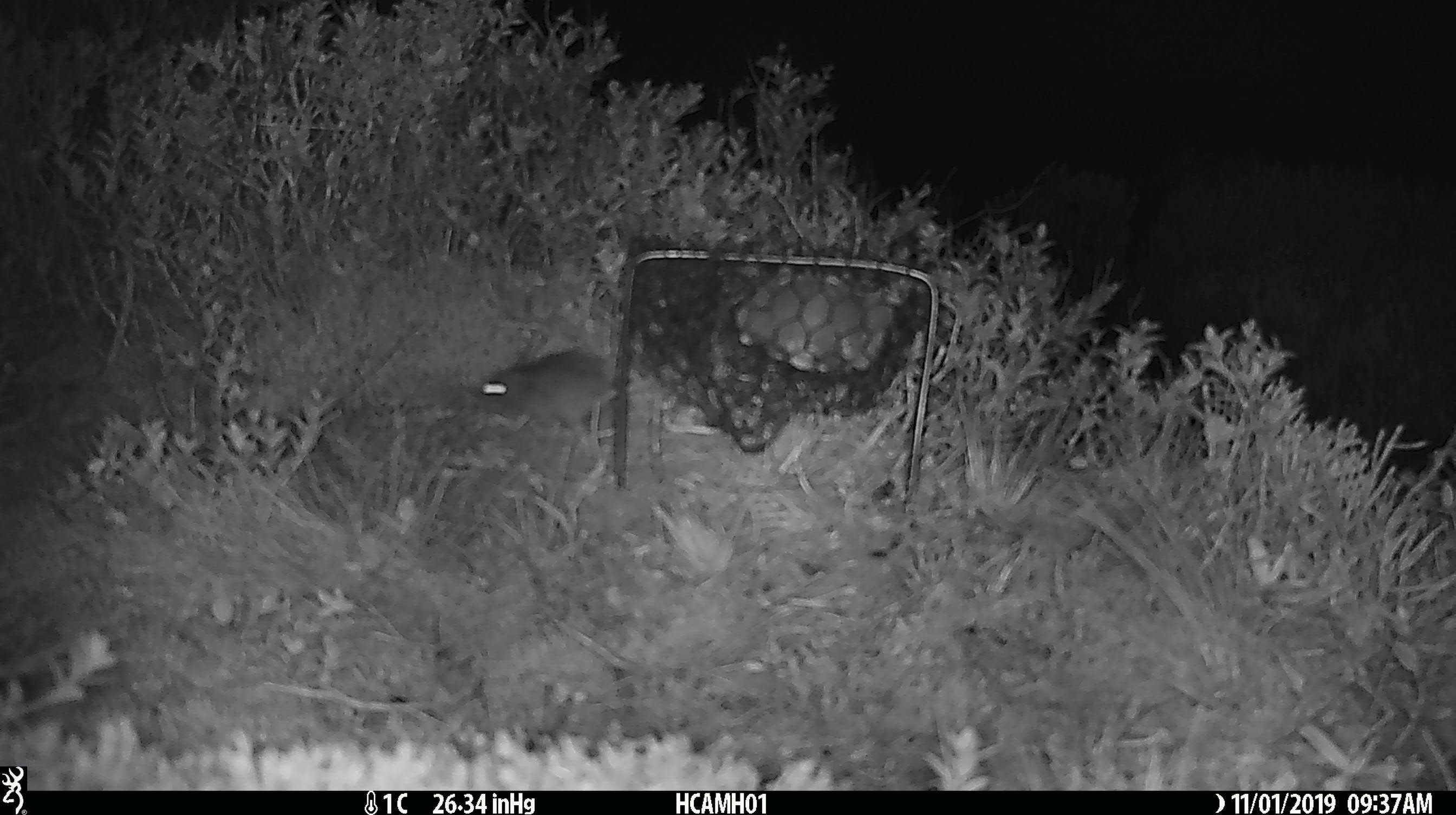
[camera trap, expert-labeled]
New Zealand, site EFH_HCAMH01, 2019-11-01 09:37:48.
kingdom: Animalia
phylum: Chordata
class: Mammalia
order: Rodentia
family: Muridae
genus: Mus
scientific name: Mus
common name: mouse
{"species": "mouse (Mus)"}